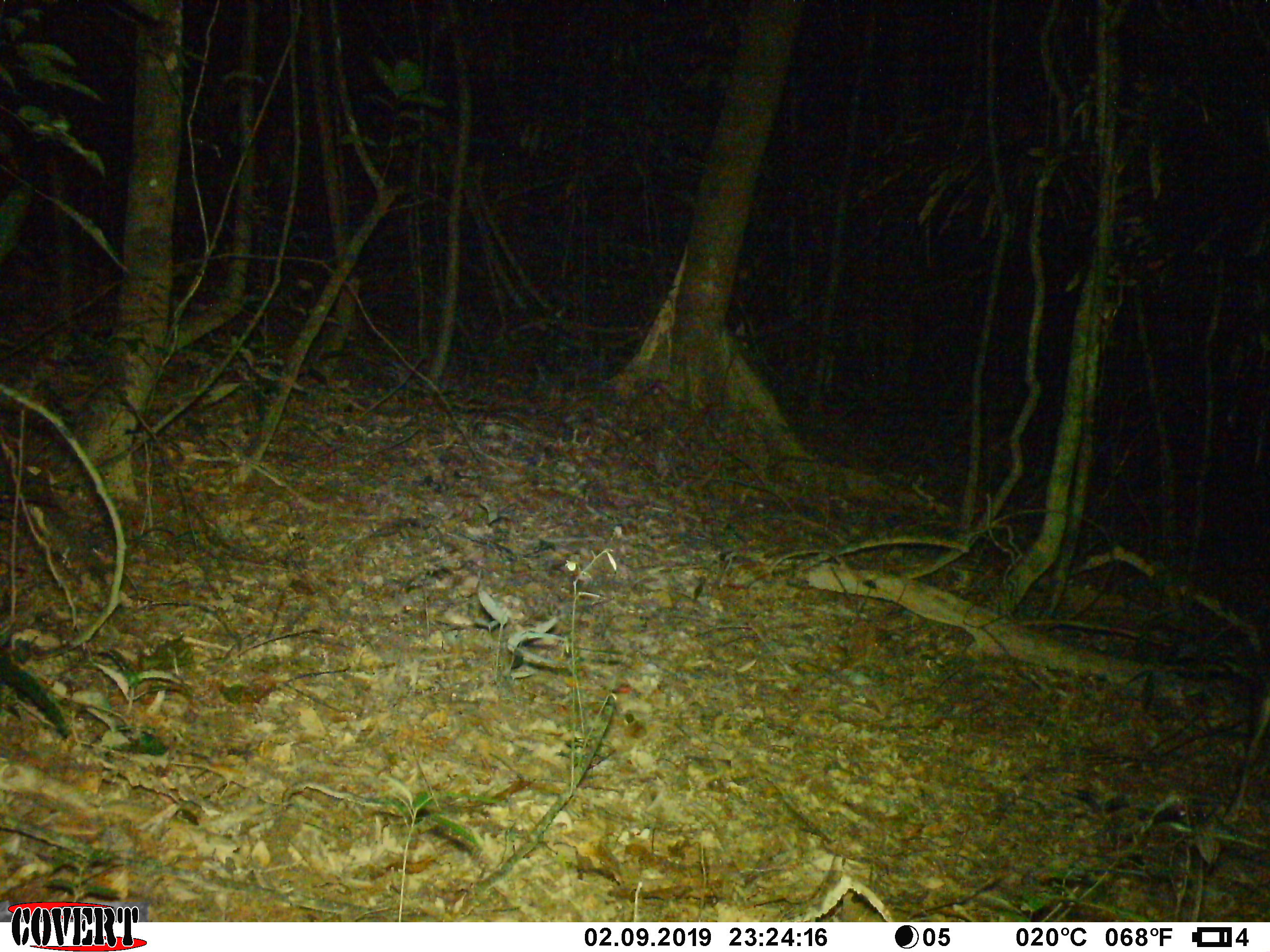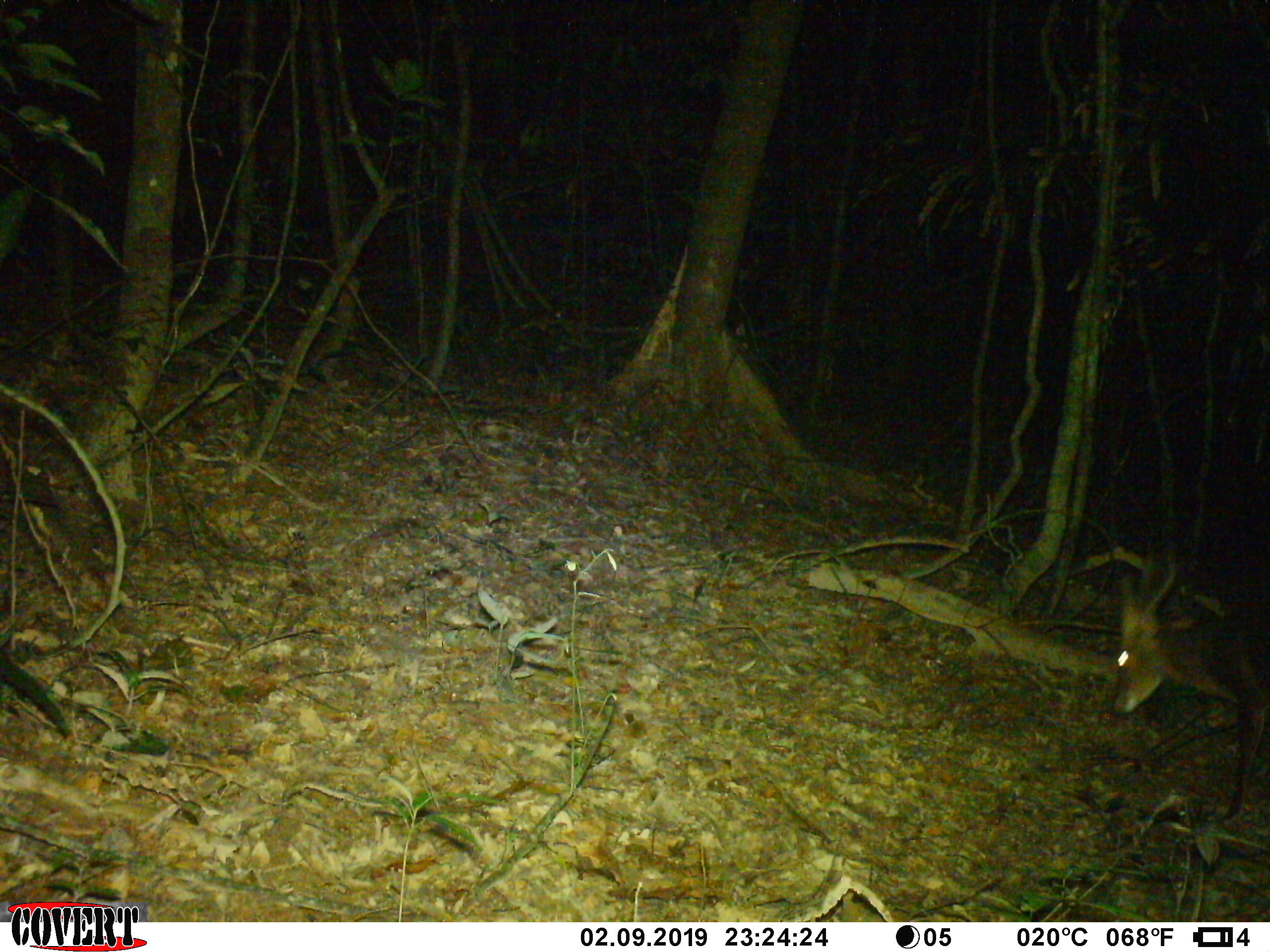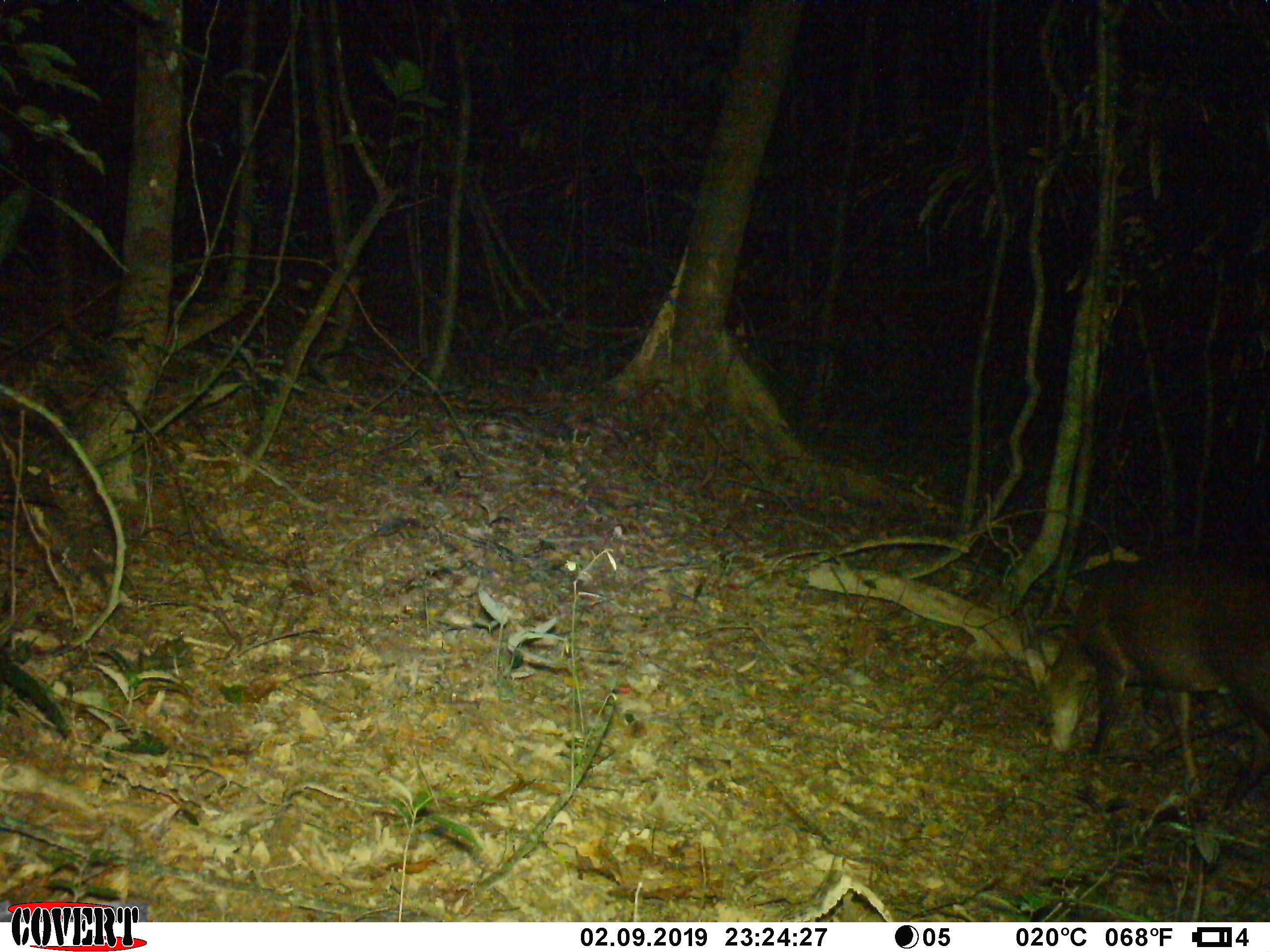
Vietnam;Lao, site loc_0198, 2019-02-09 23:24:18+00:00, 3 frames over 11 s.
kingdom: Animalia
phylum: Chordata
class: Mammalia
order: Artiodactyla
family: Cervidae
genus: Muntiacus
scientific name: Muntiacus vuquangensis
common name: large-antlered muntjac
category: large antlered muntjac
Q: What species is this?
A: Large antlered muntjac (large-antlered muntjac) (Muntiacus vuquangensis).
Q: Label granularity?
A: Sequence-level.